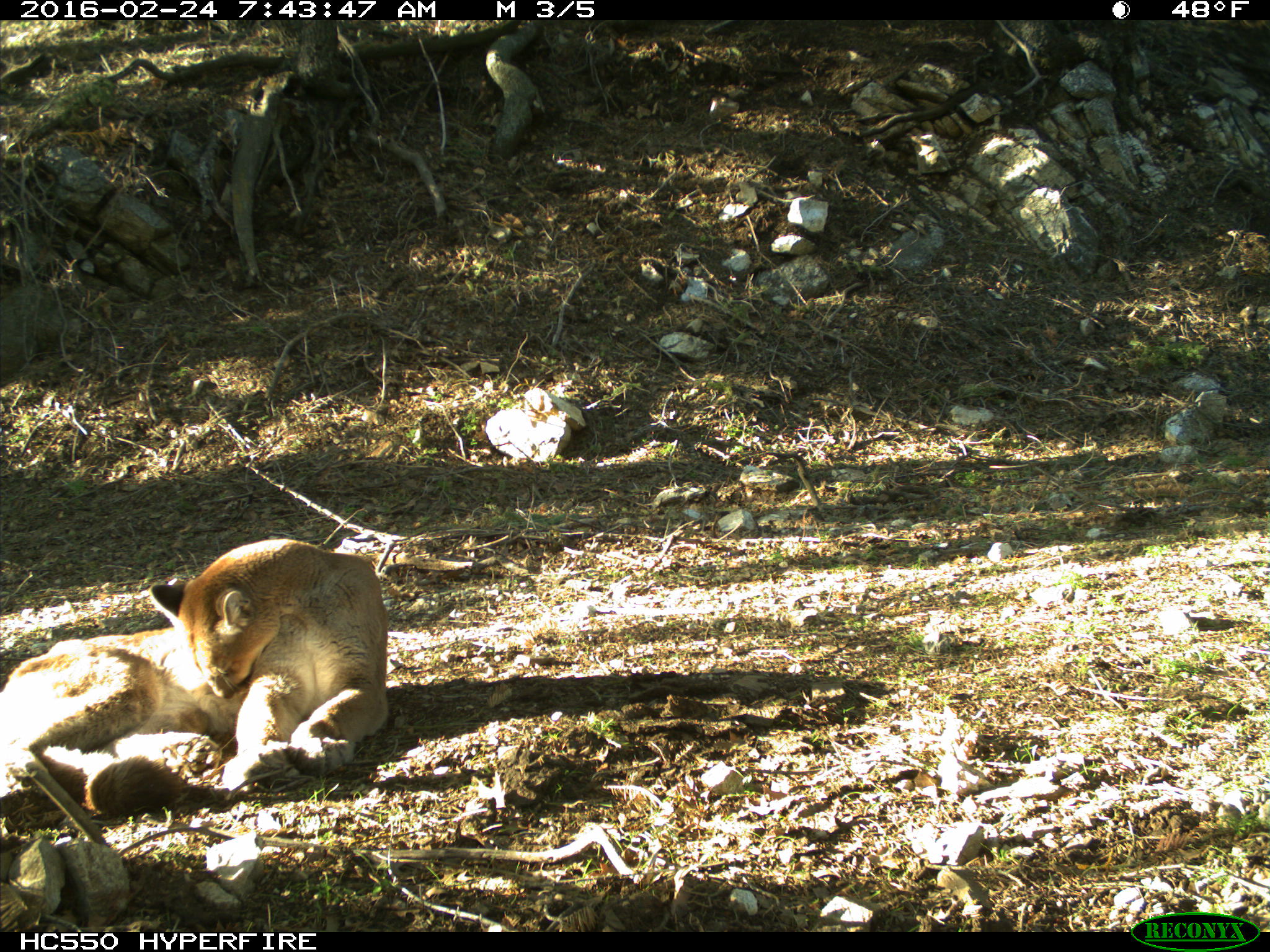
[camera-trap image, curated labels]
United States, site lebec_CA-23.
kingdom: Animalia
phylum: Chordata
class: Mammalia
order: Carnivora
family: Felidae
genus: Puma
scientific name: Puma concolor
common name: mountain lion